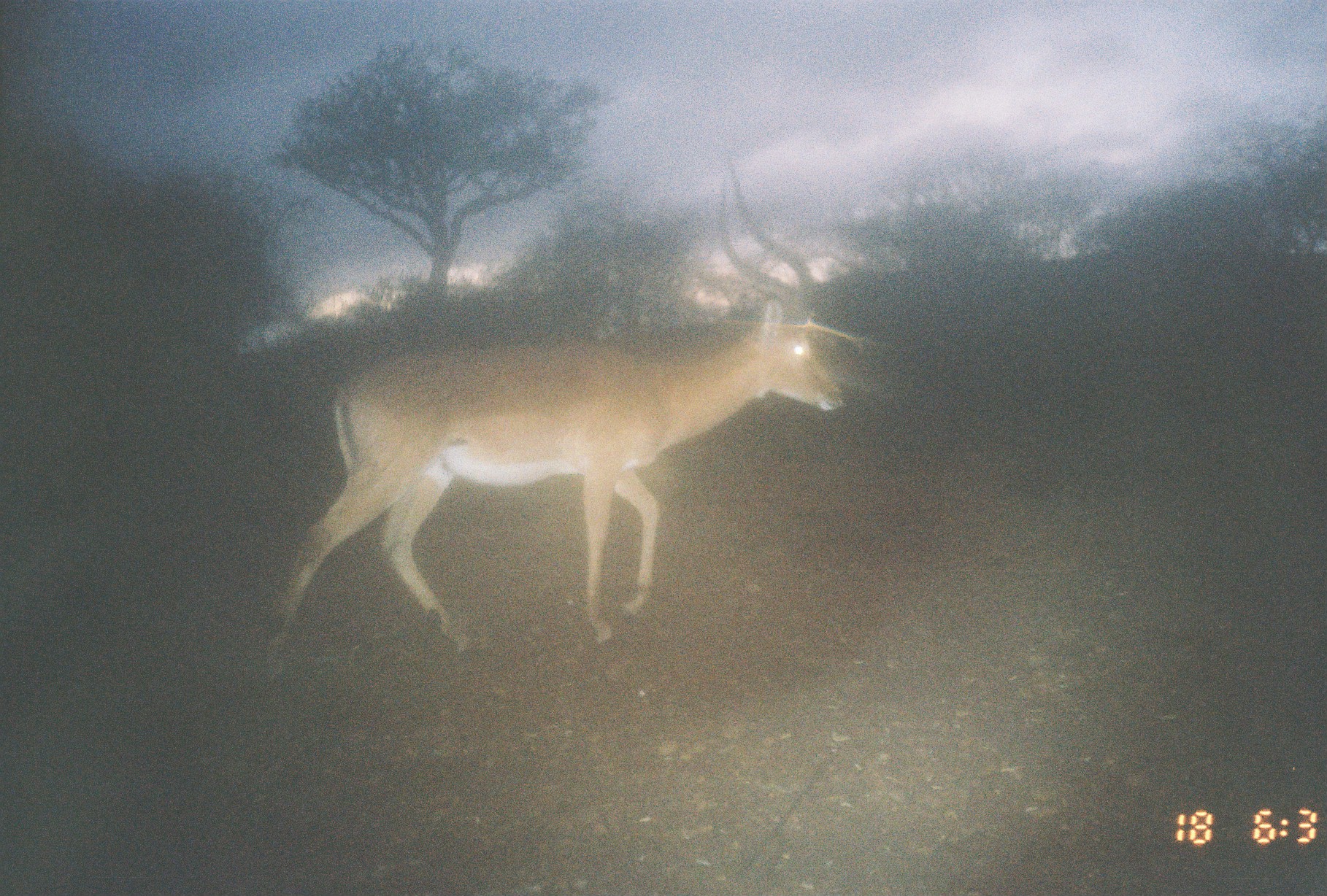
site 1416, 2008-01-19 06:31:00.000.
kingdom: Animalia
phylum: Chordata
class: Mammalia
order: Artiodactyla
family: Bovidae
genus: Aepyceros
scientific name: Aepyceros melampus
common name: impala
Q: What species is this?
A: Aepyceros melampus (impala).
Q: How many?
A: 1.